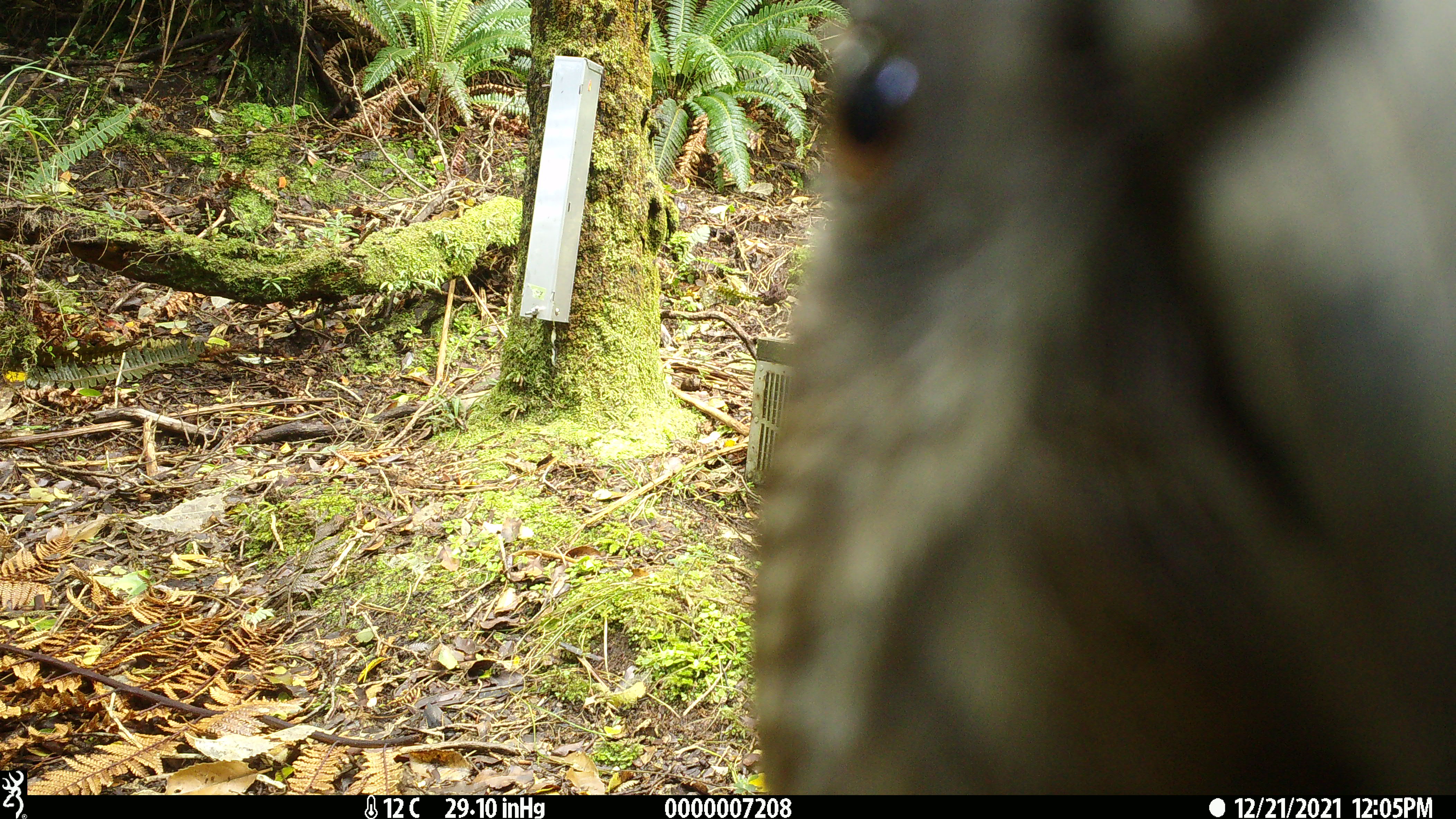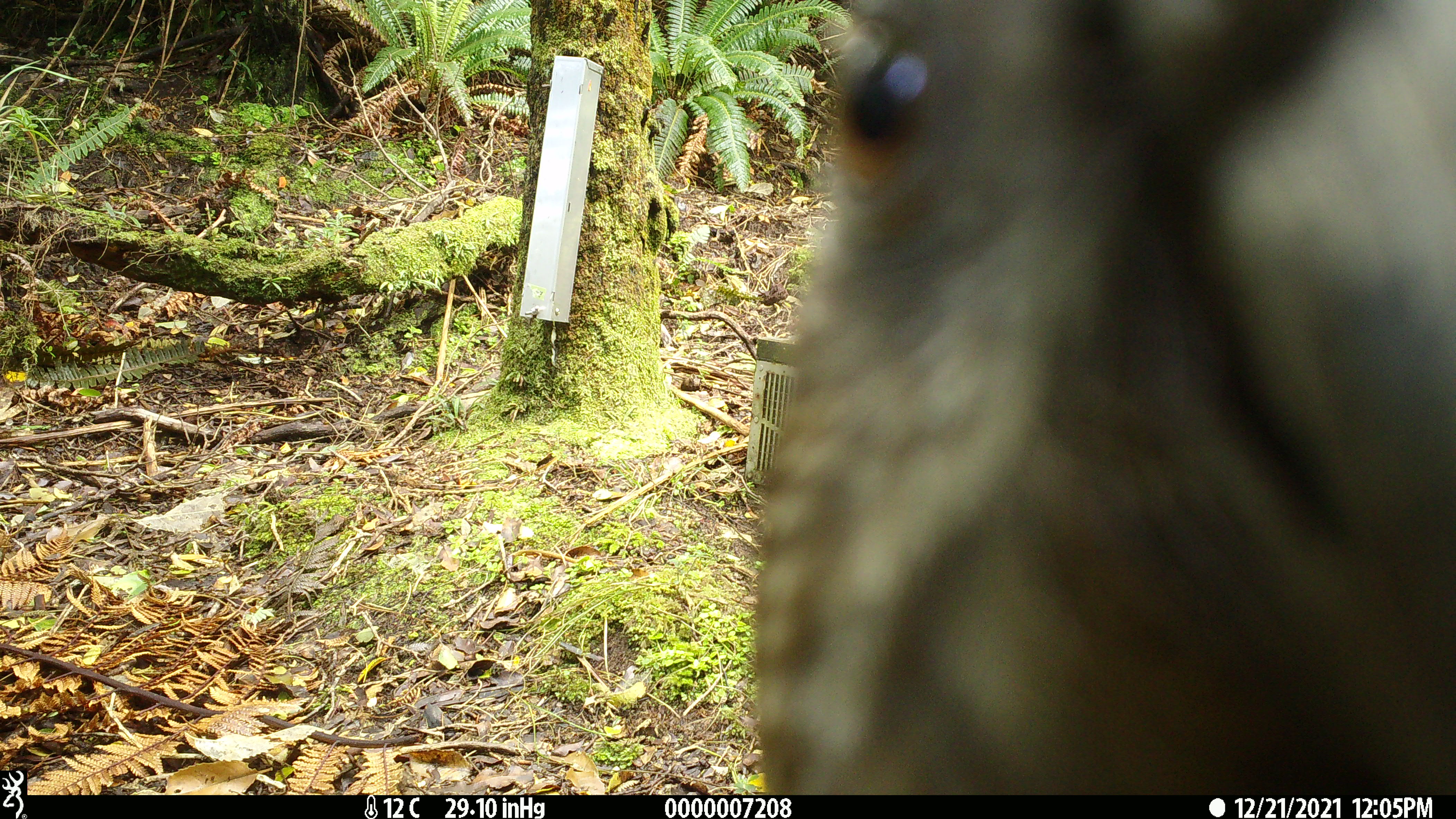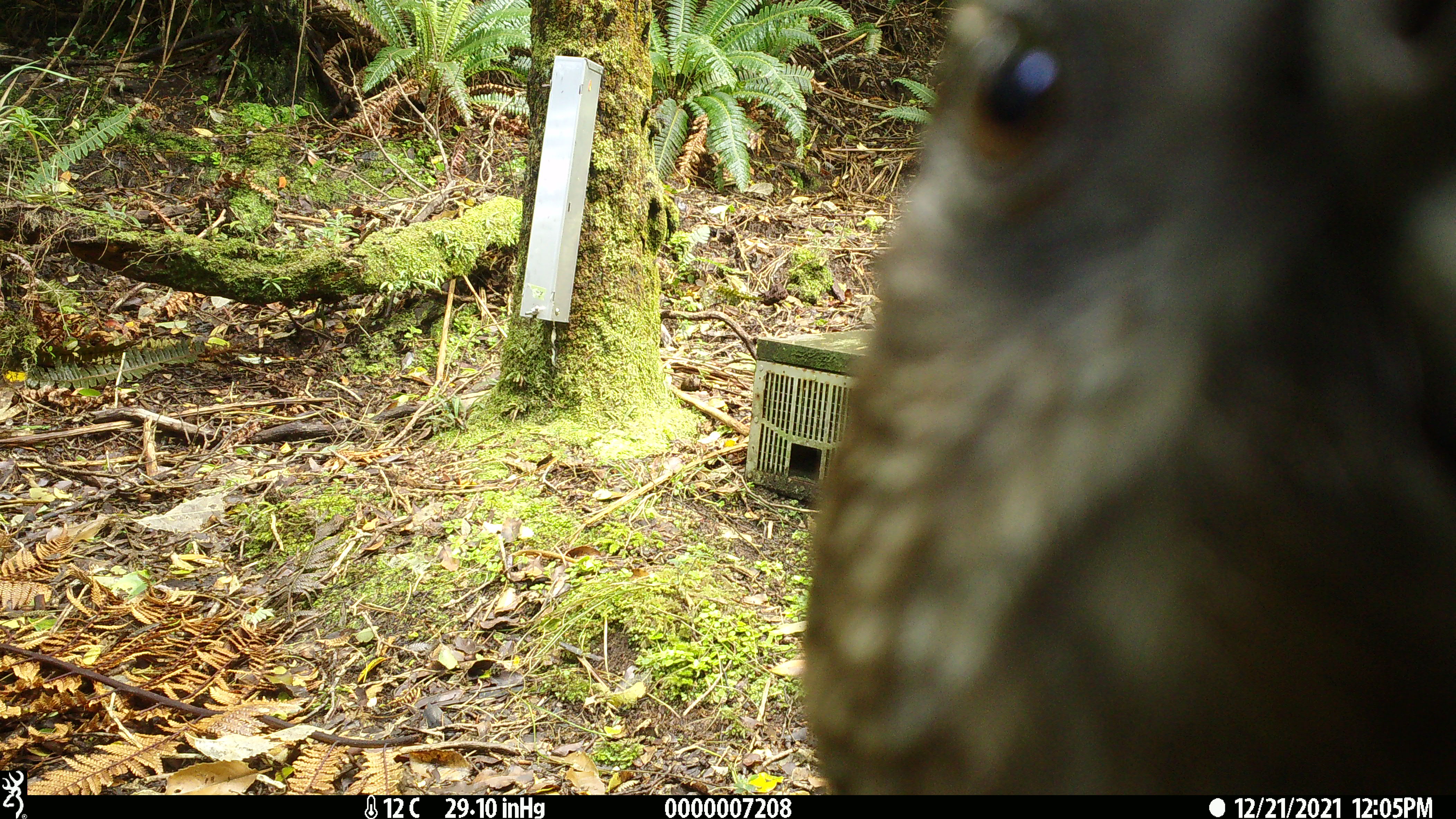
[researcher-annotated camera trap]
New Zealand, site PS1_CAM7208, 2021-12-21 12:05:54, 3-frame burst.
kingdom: Animalia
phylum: Chordata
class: Aves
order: Psittaciformes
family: Strigopidae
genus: Nestor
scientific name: Nestor notabilis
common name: kea